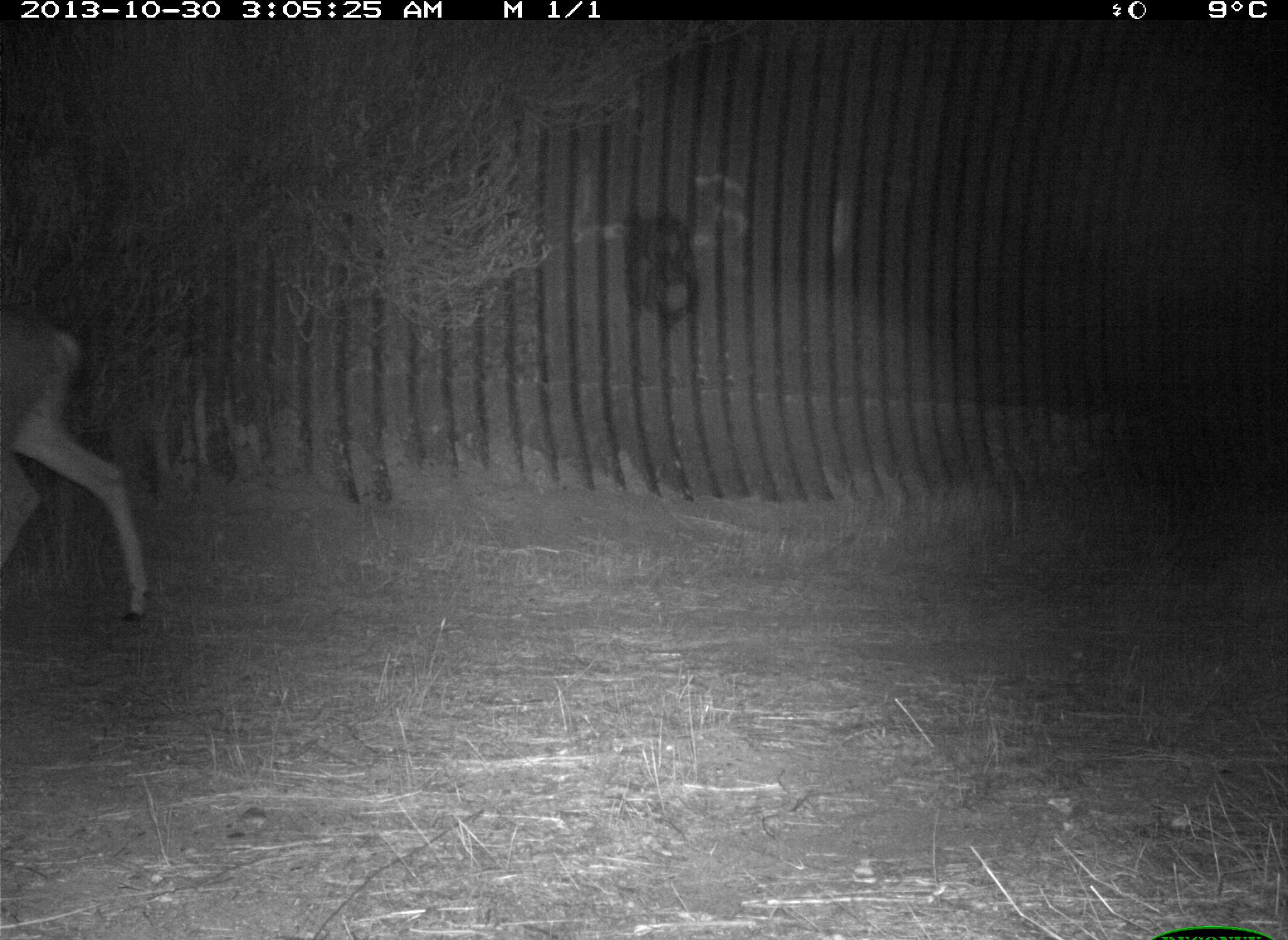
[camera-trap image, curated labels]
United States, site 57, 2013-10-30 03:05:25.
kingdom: Animalia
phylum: Chordata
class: Mammalia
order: Artiodactyla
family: Cervidae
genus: Odocoileus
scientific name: Odocoileus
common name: deer